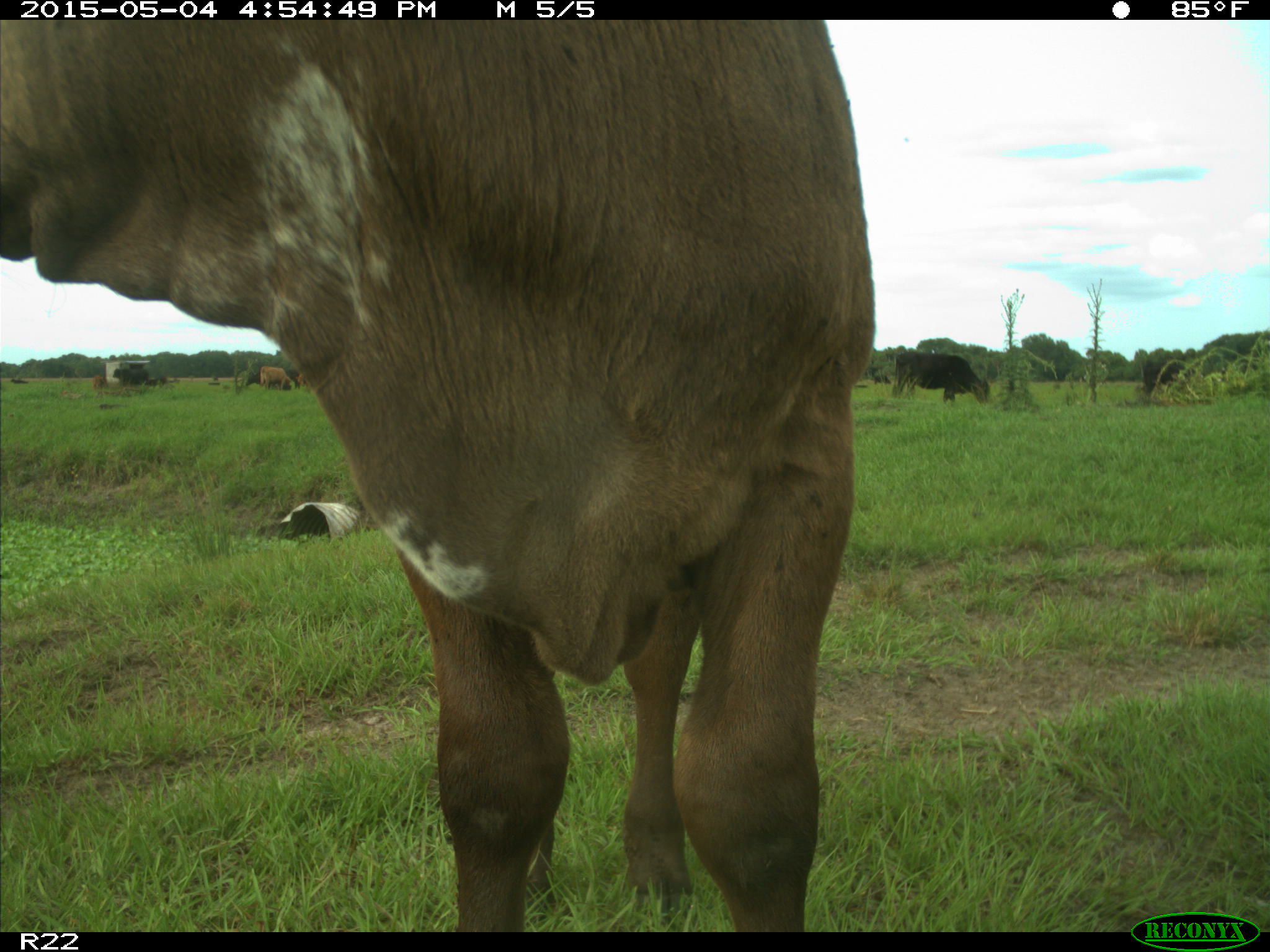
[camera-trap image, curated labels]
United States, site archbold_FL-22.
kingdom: Animalia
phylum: Chordata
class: Mammalia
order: Artiodactyla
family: Bovidae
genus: Bos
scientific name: Bos taurus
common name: domestic cow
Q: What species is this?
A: Bos taurus (domestic cow).